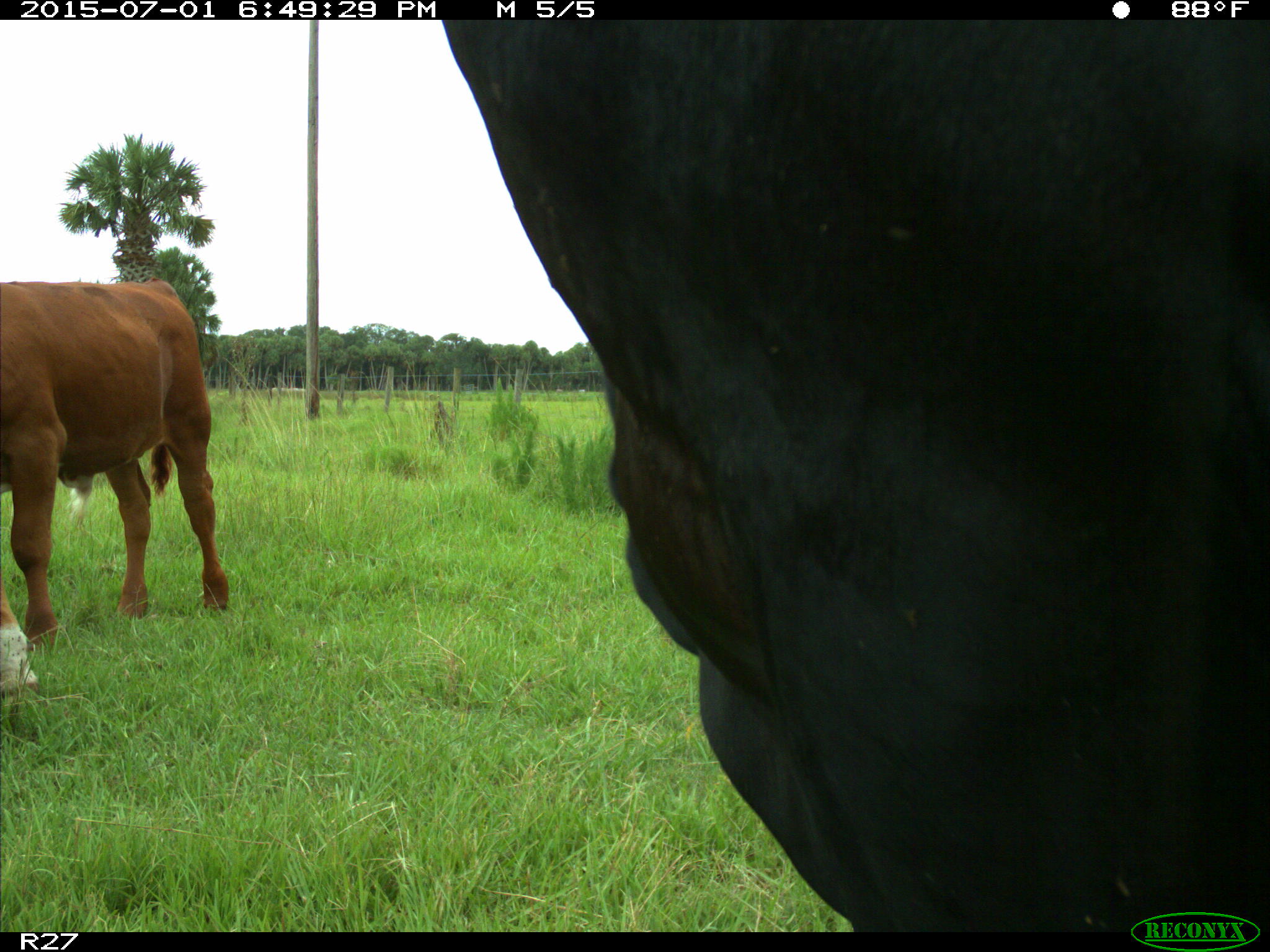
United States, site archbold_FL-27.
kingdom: Animalia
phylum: Chordata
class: Mammalia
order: Artiodactyla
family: Bovidae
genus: Bos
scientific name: Bos taurus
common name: domestic cow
Bos taurus (domestic cow).